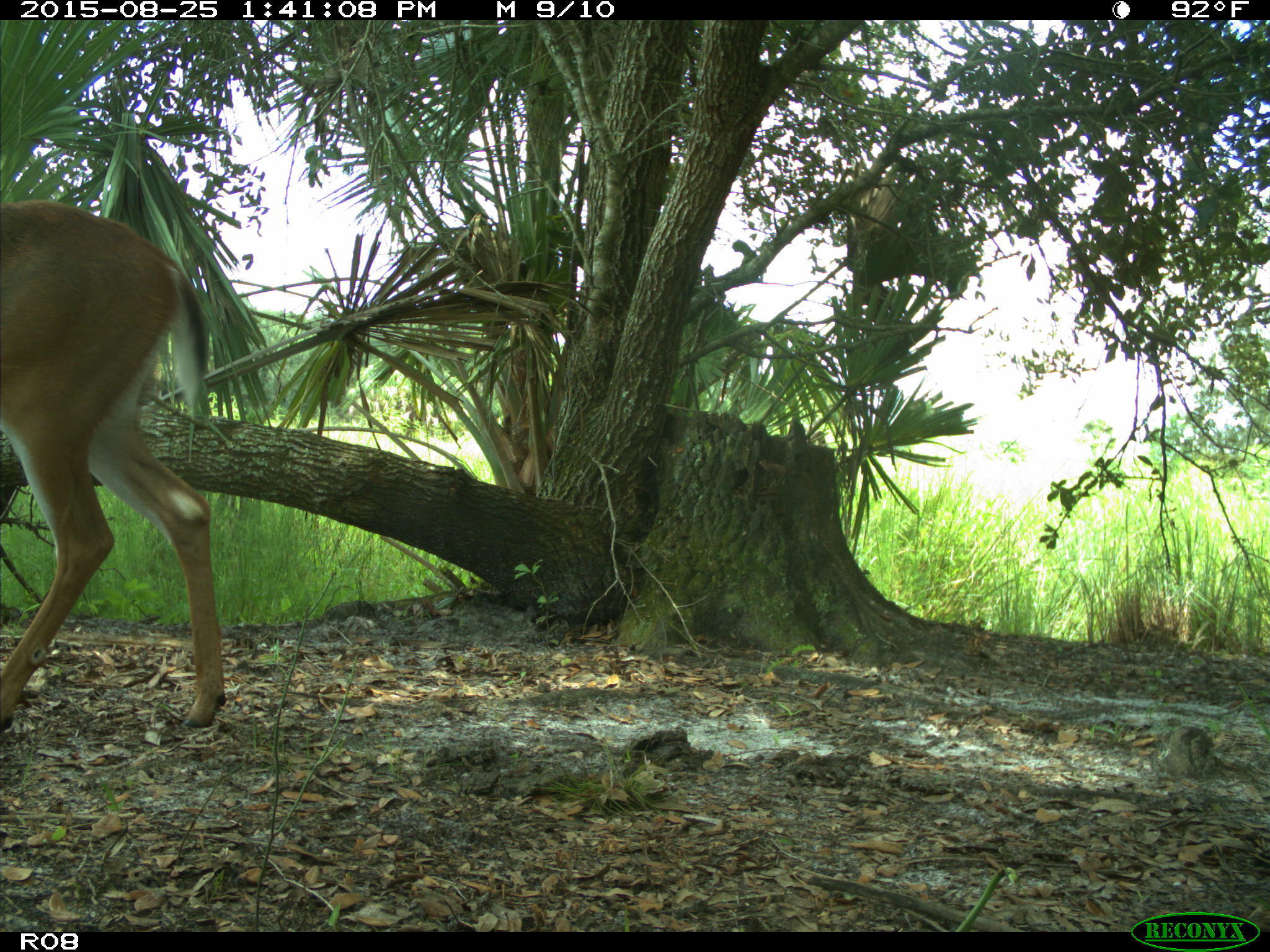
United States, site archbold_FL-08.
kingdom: Animalia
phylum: Chordata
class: Mammalia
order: Artiodactyla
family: Cervidae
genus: Odocoileus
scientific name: Odocoileus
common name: deer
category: unidentified deer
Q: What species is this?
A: Unidentified deer (deer) (Odocoileus).